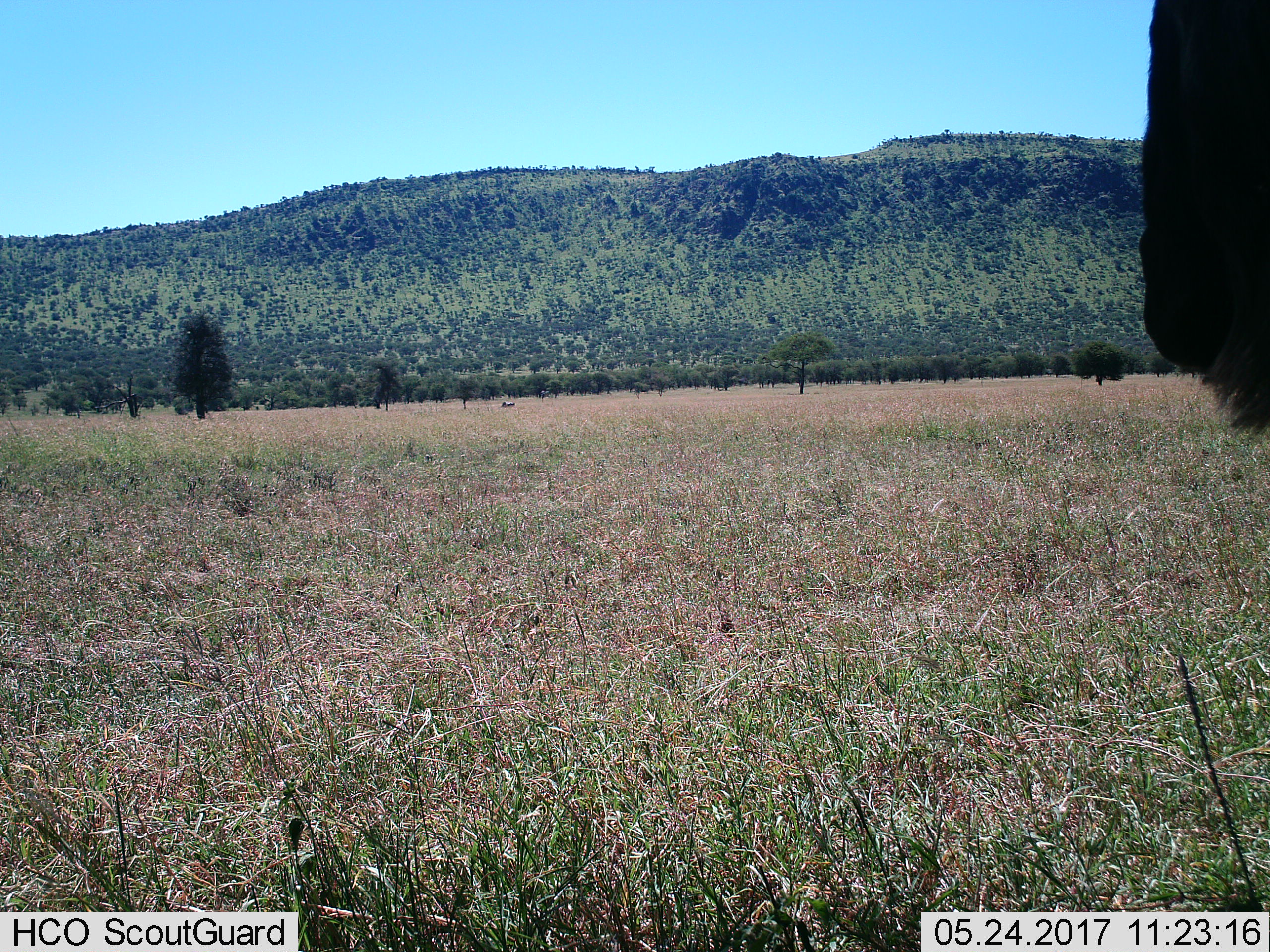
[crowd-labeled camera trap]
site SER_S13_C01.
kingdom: Animalia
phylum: Chordata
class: Mammalia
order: Artiodactyla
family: Bovidae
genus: Connochaetes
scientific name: Connochaetes taurinus taurinus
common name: blue wildebeest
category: wildebeestblue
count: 1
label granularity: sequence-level